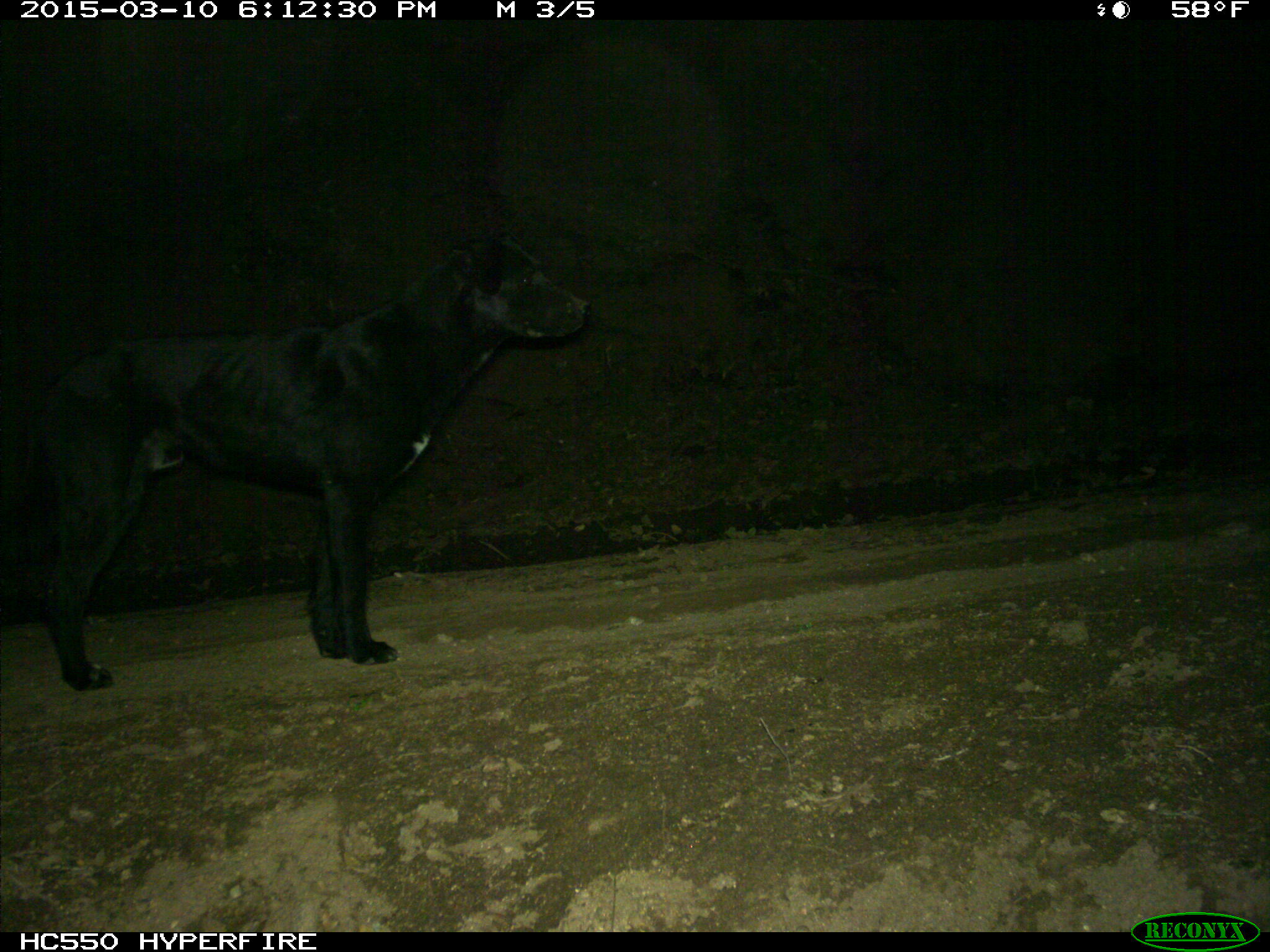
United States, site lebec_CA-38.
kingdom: Animalia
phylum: Chordata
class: Mammalia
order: Carnivora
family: Canidae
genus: Canis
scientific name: Canis familiaris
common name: domestic dog